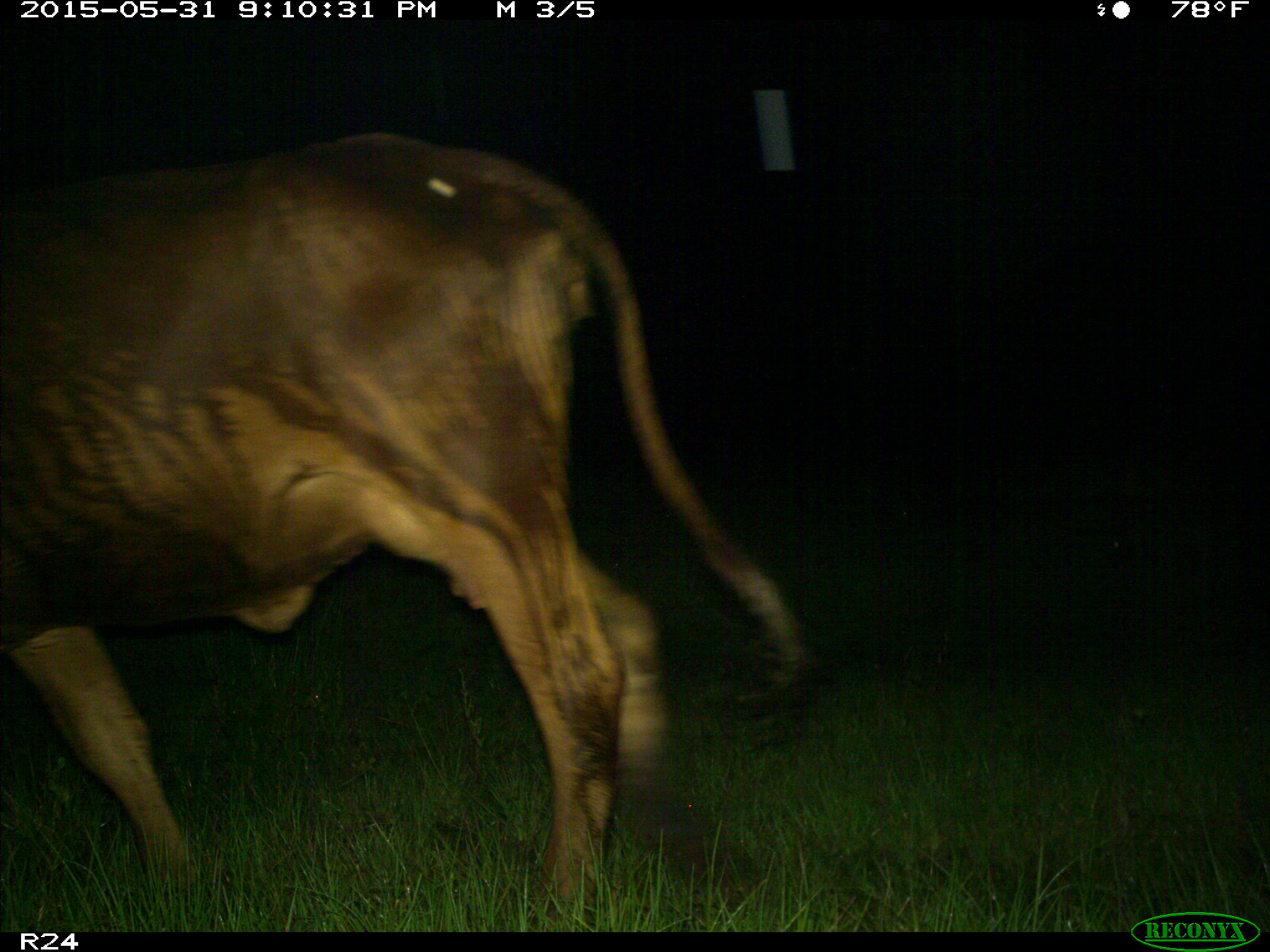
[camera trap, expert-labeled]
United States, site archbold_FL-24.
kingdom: Animalia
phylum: Chordata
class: Mammalia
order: Artiodactyla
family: Bovidae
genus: Bos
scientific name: Bos taurus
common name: domestic cow